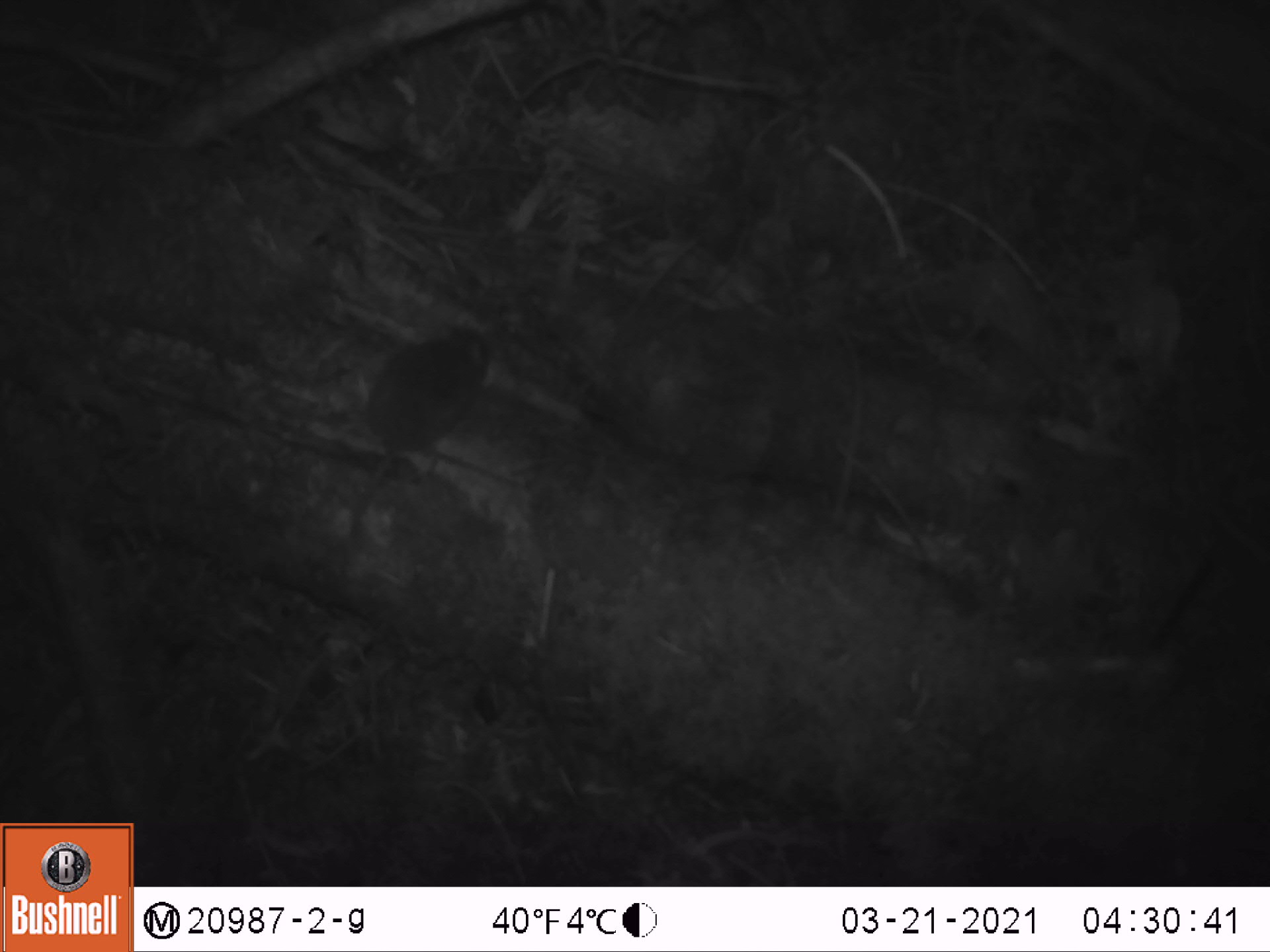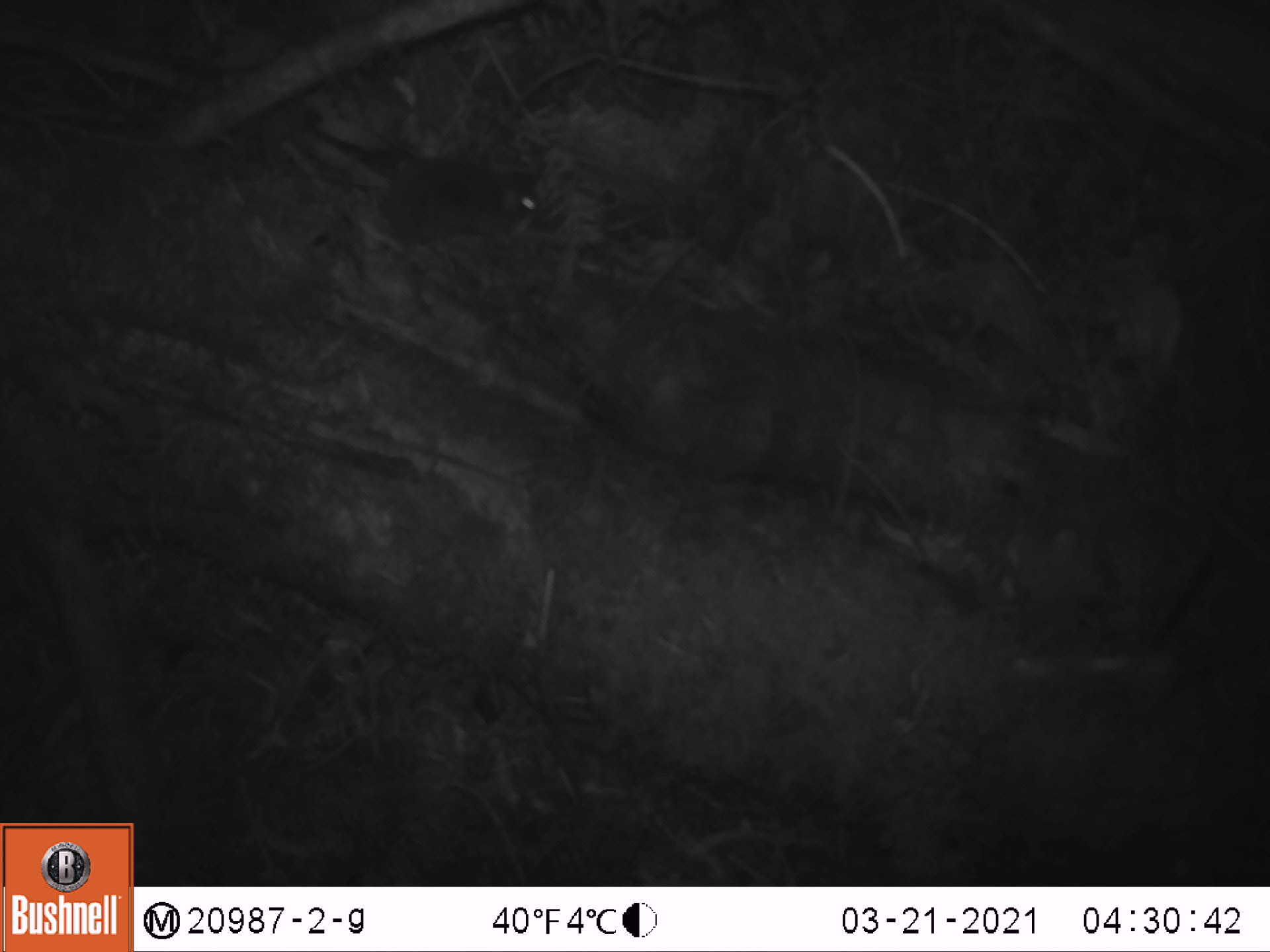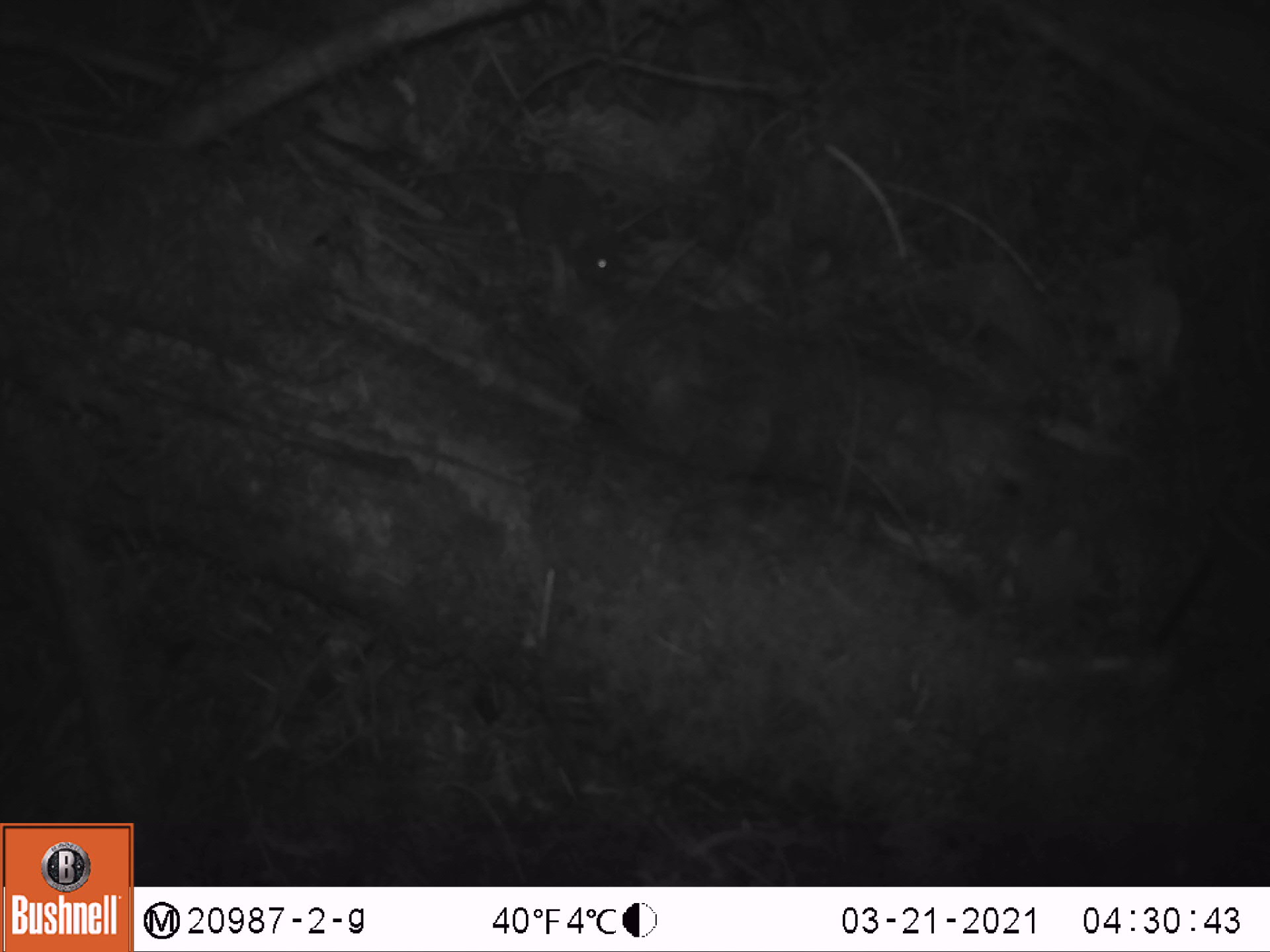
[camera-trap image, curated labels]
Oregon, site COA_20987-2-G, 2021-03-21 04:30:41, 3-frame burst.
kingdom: Animalia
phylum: Chordata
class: Mammalia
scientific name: Mammalia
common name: small mammal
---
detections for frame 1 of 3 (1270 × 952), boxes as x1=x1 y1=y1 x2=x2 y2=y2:
small mammal: x1=335 y1=317 x2=495 y2=565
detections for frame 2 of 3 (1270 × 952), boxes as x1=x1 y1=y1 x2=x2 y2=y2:
small mammal: x1=322 y1=156 x2=545 y2=259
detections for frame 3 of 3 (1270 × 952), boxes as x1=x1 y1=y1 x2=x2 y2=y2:
small mammal: x1=443 y1=152 x2=642 y2=306